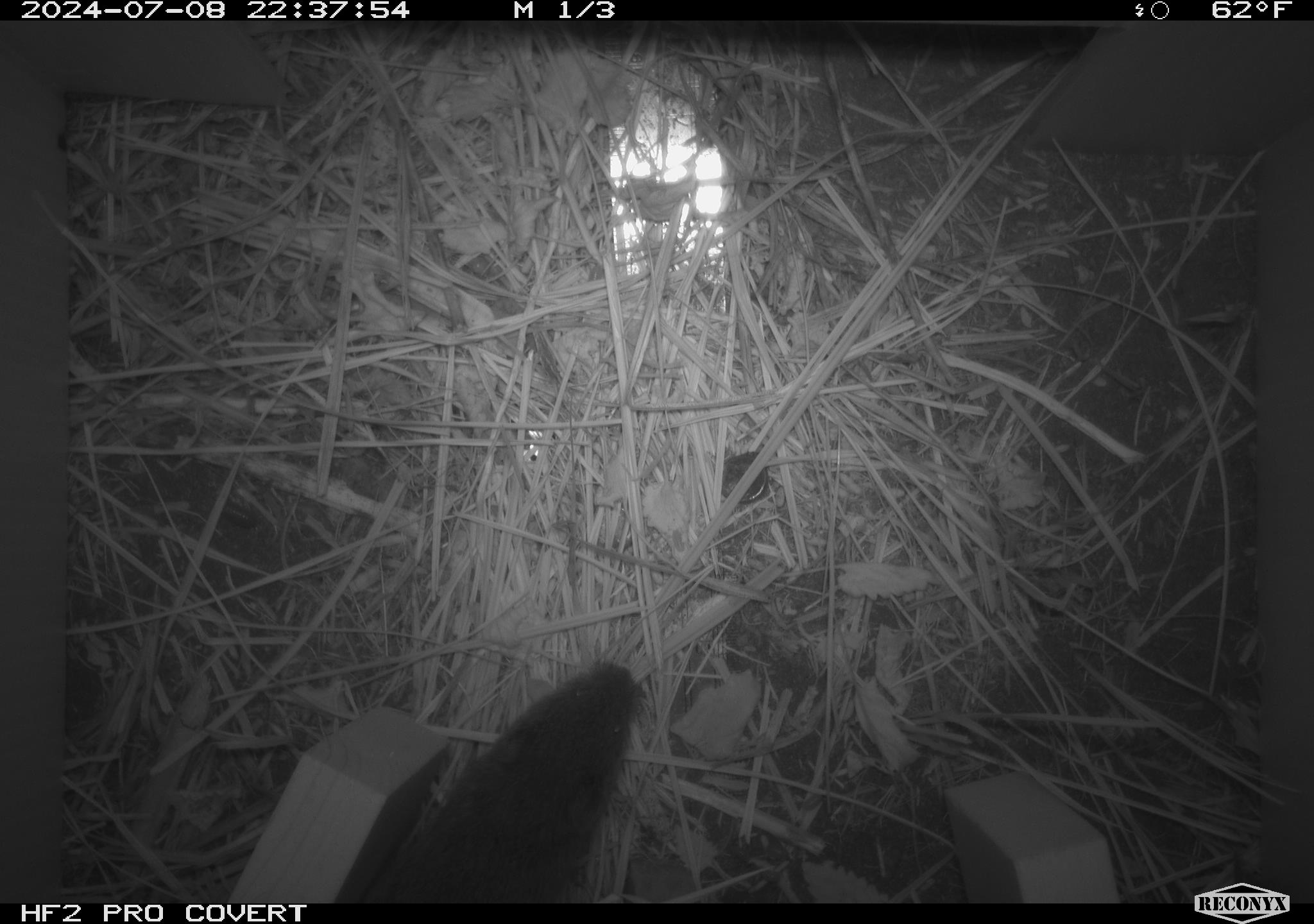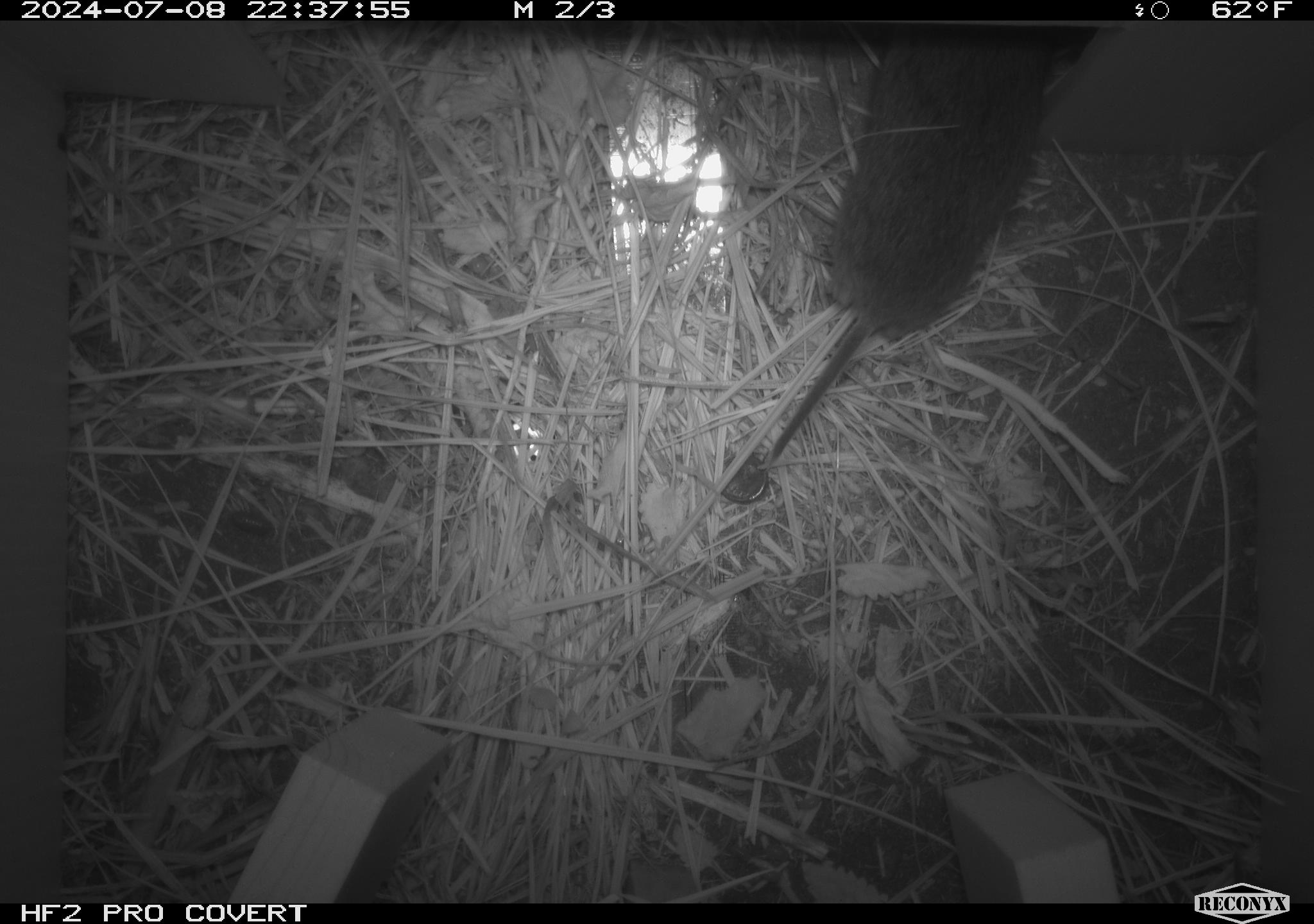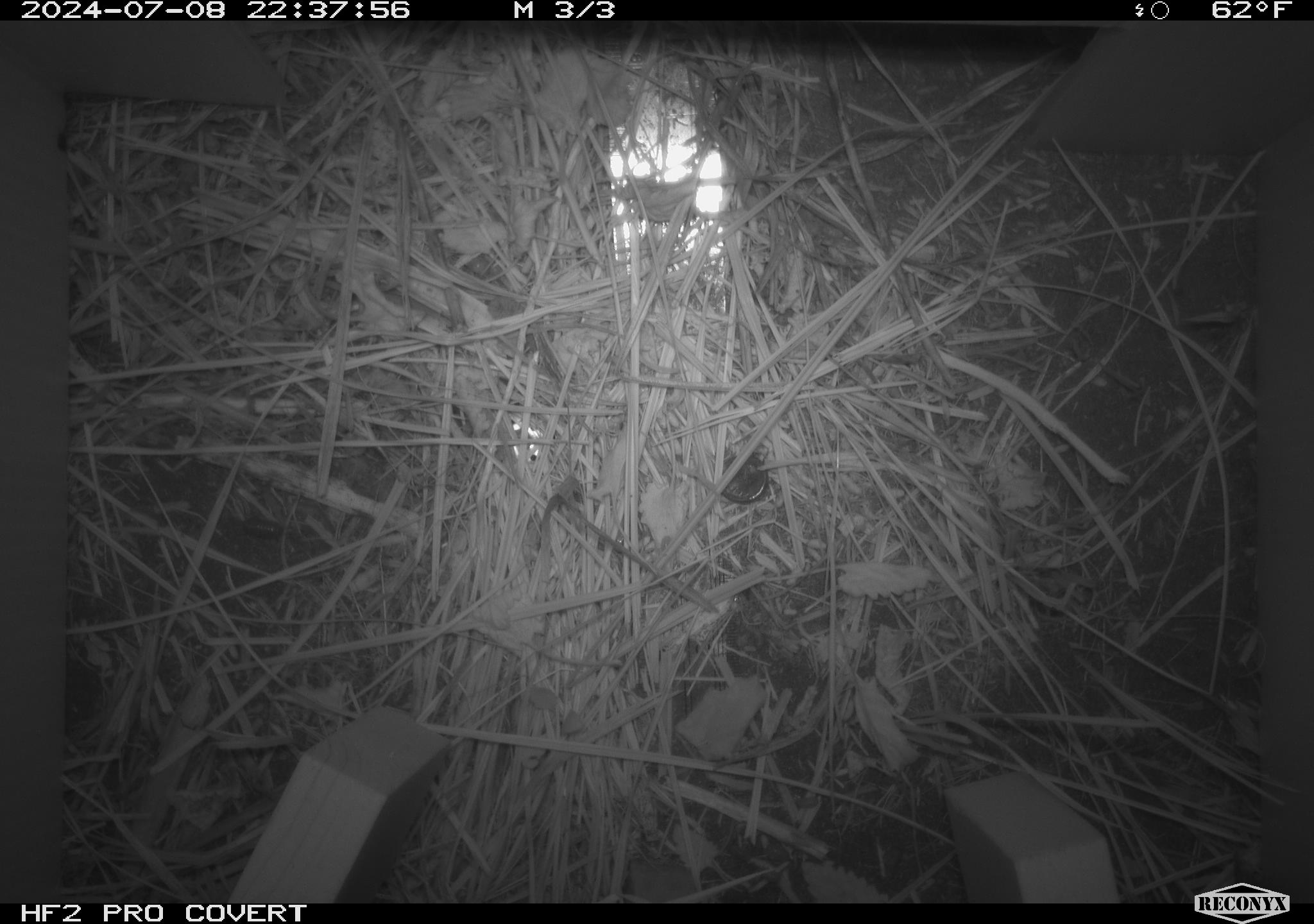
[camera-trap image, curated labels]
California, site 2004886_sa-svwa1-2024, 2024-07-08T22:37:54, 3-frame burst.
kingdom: Animalia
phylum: Chordata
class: Mammalia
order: Rodentia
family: Cricetidae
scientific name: Arvicolinae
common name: voles, lemmings, and muskrats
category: arvicolinae subfamily